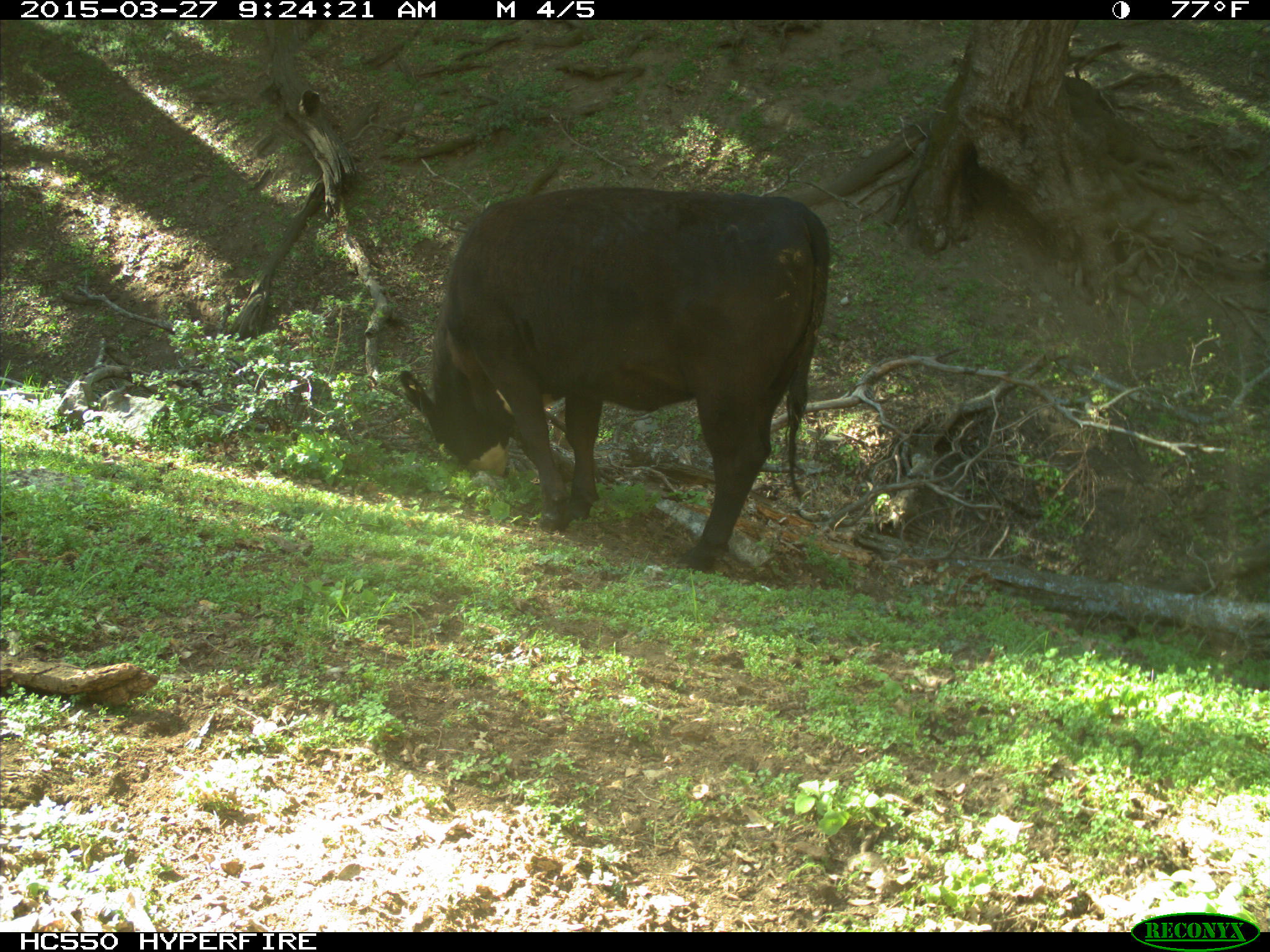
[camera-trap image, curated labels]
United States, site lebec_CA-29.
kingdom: Animalia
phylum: Chordata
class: Mammalia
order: Artiodactyla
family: Bovidae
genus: Bos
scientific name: Bos taurus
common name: domestic cow